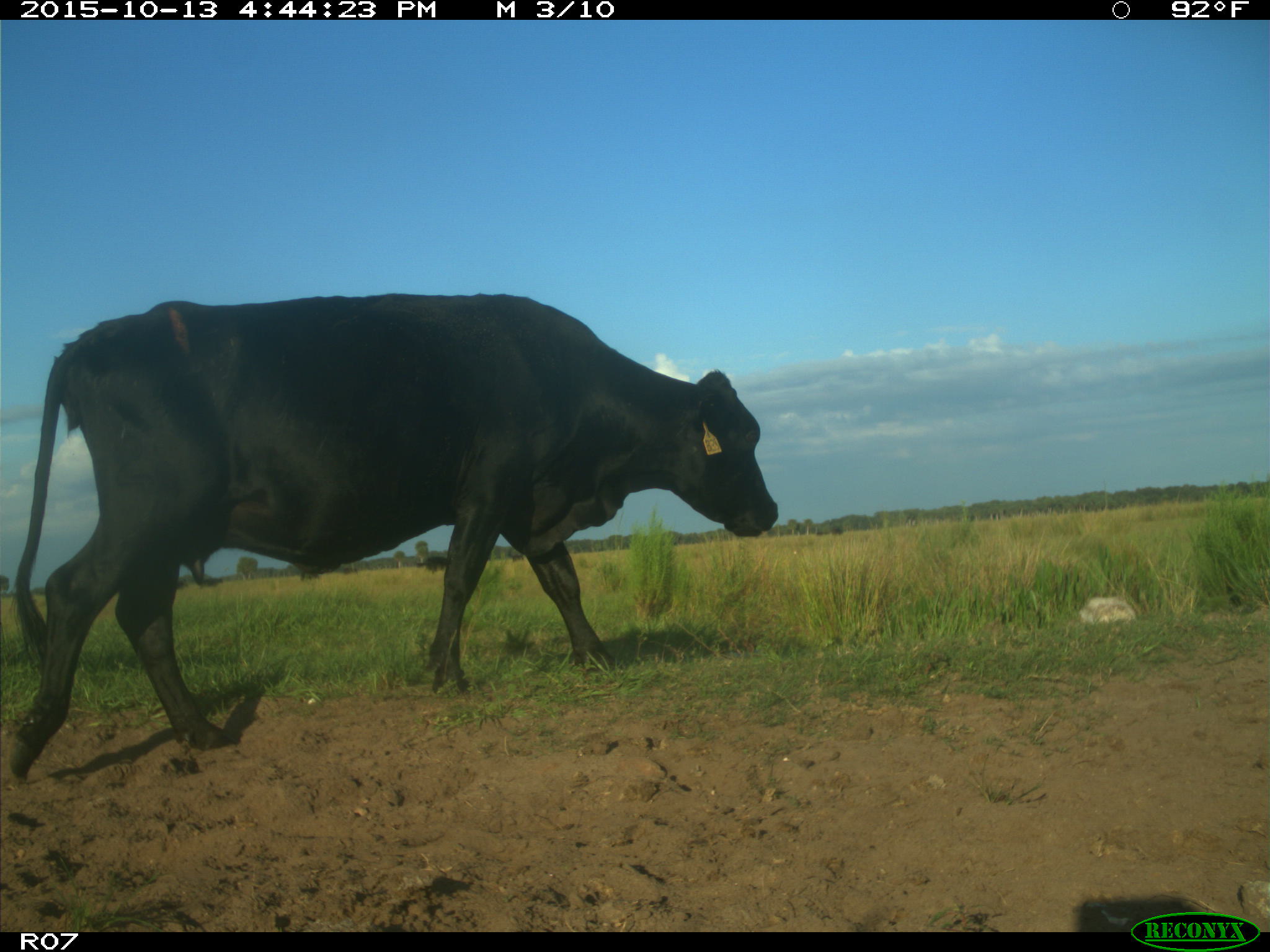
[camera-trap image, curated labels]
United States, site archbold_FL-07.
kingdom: Animalia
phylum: Chordata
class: Mammalia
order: Artiodactyla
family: Bovidae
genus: Bos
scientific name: Bos taurus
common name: domestic cow